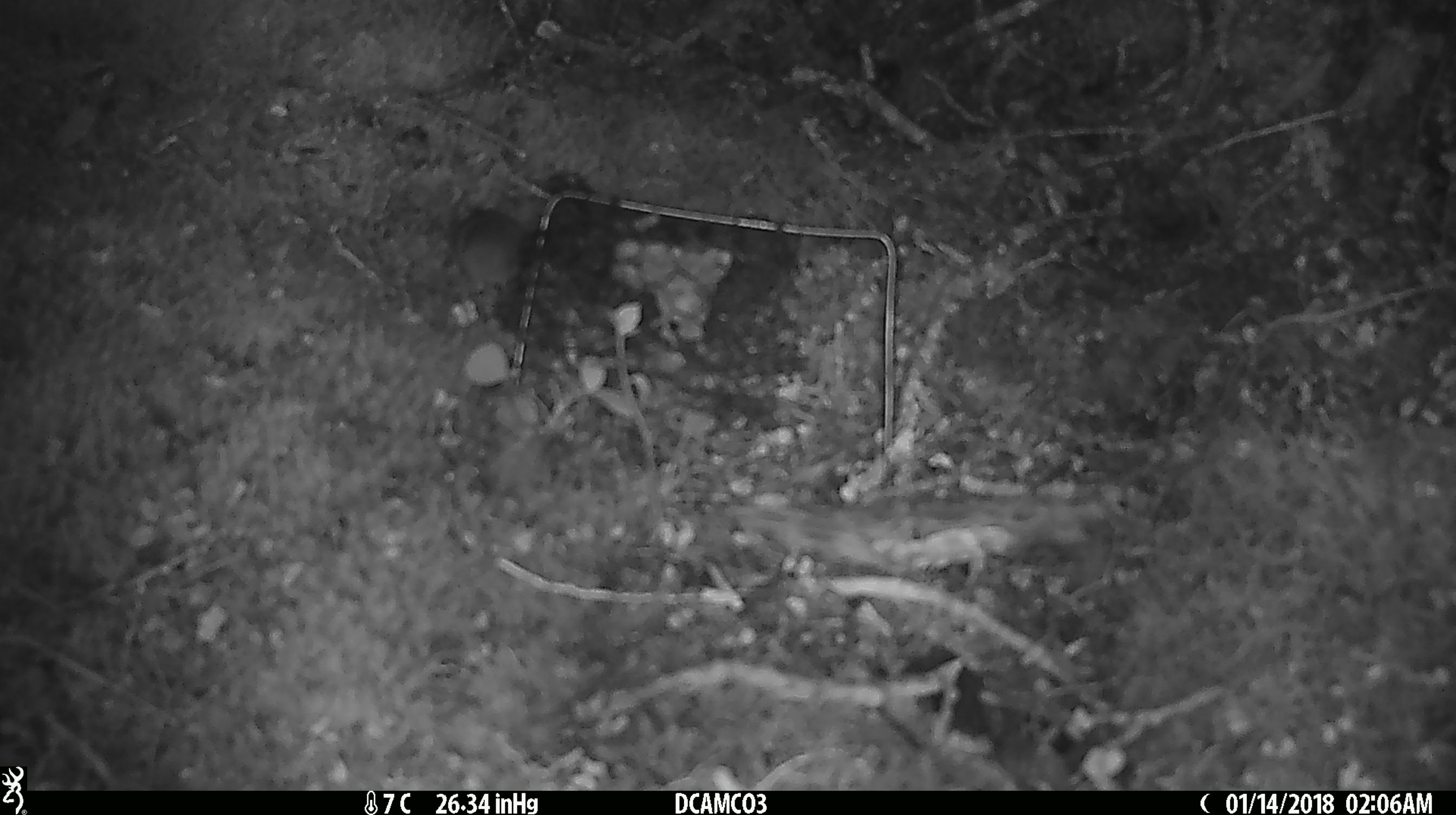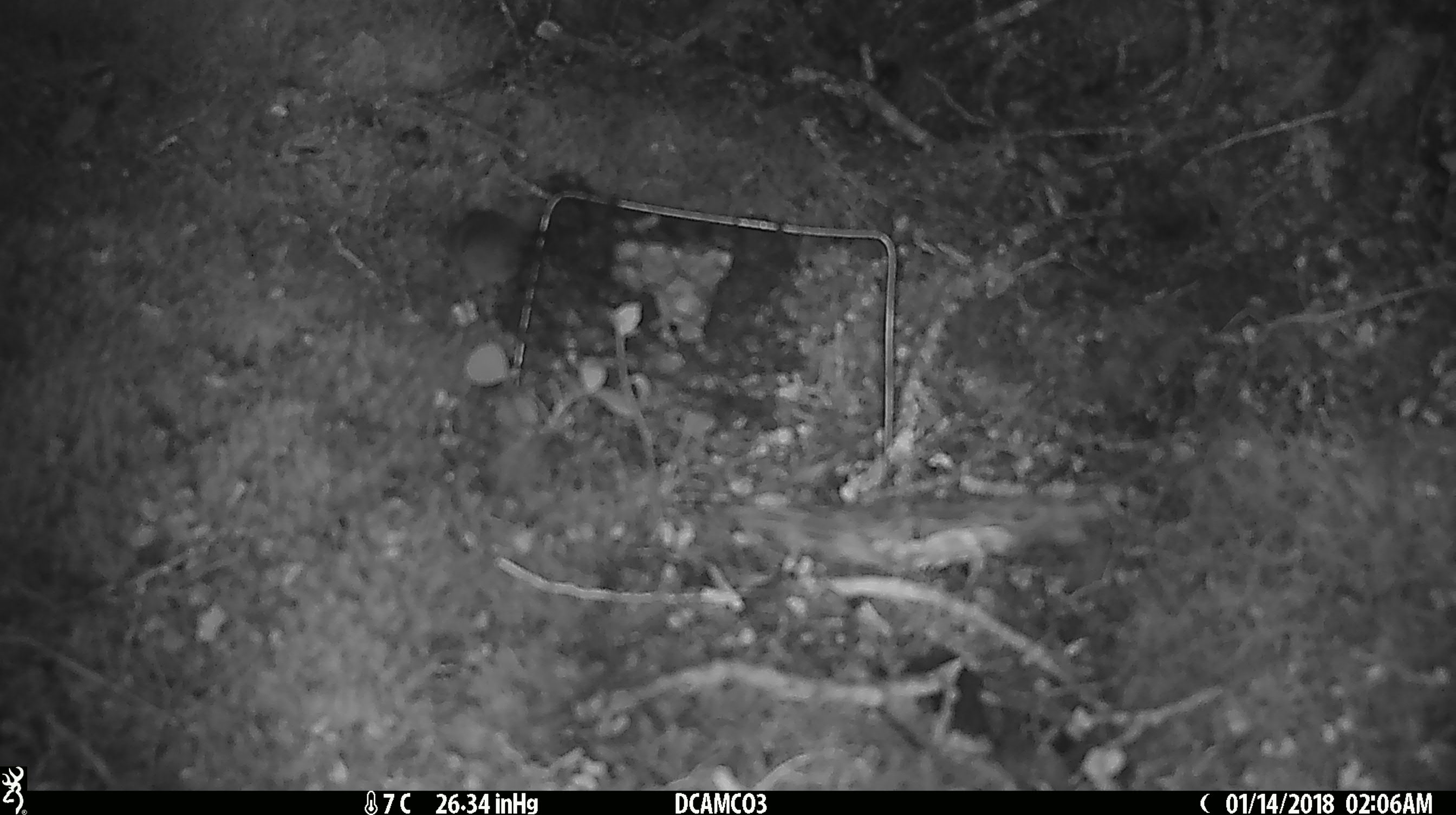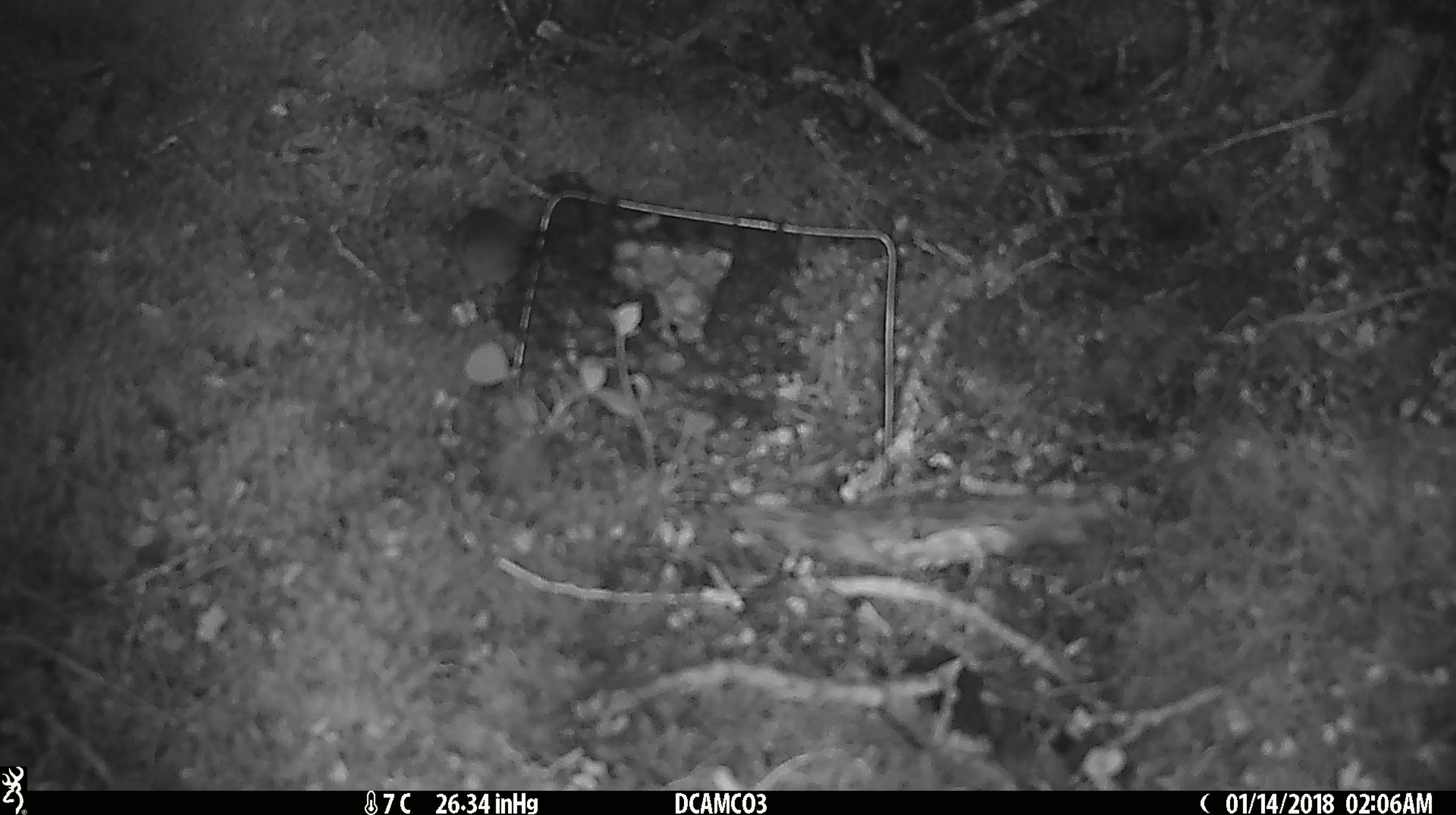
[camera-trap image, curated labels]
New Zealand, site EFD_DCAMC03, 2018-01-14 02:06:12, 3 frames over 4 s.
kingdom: Animalia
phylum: Chordata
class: Mammalia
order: Rodentia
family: Muridae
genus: Mus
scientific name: Mus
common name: mouse